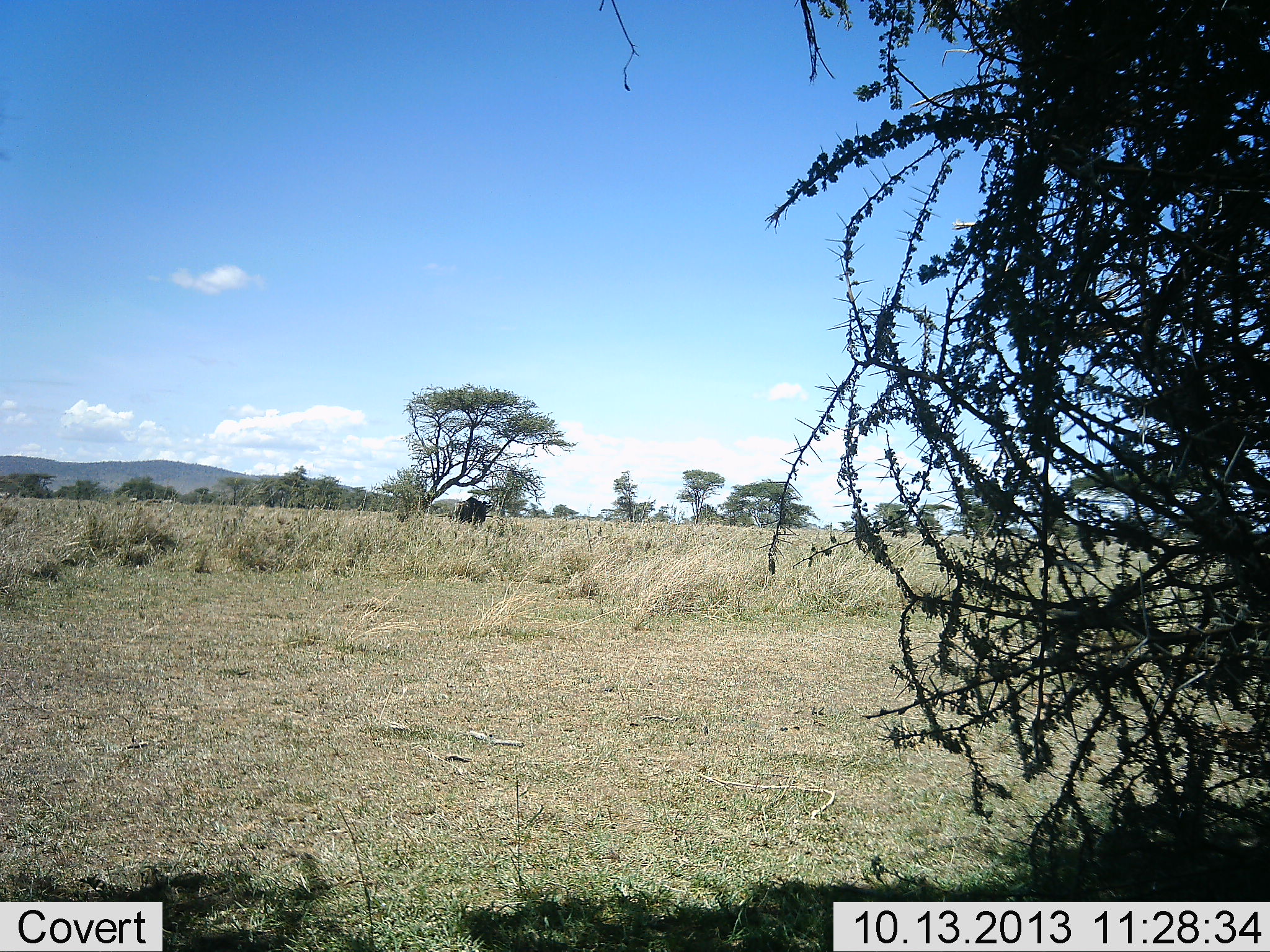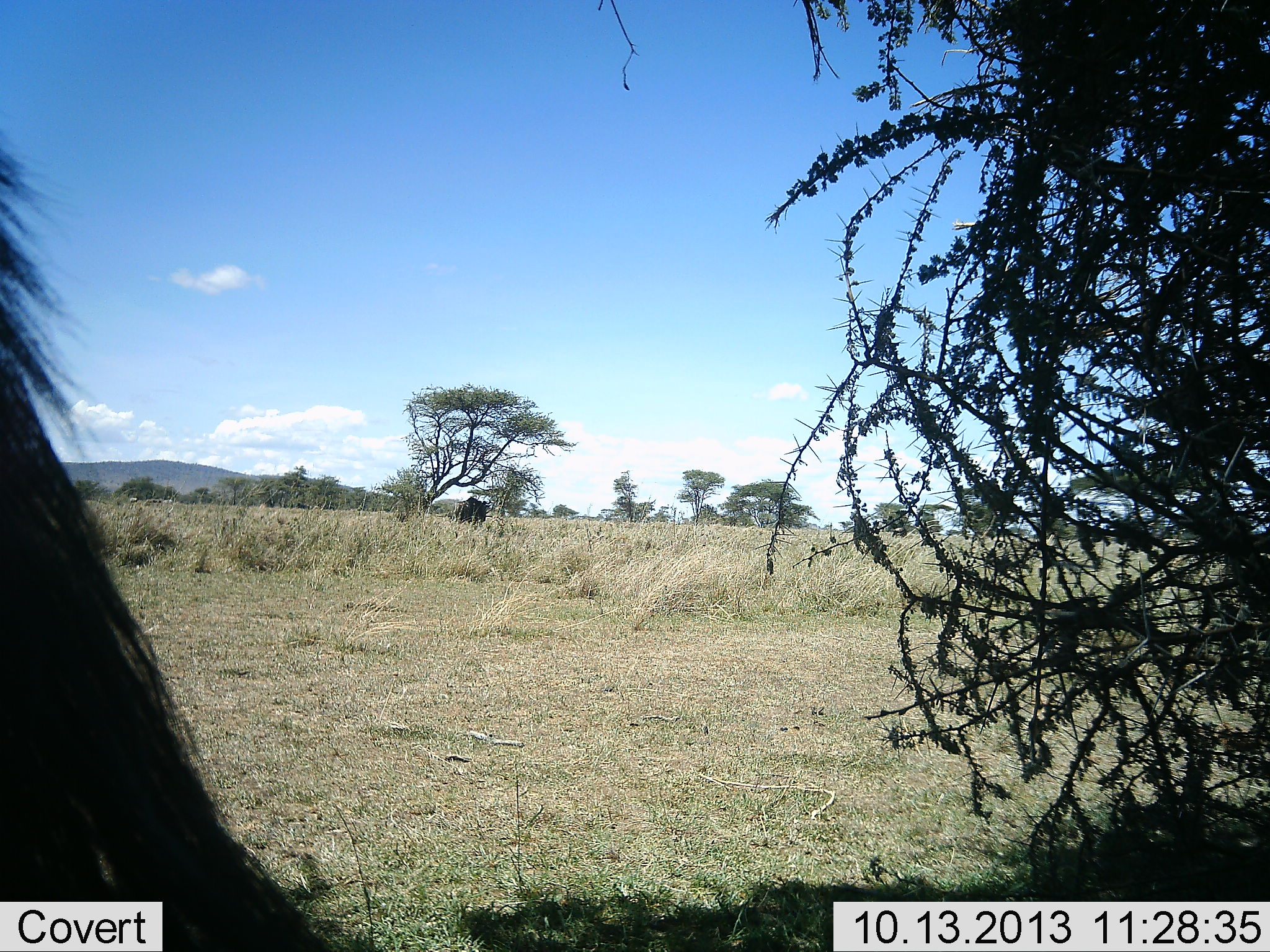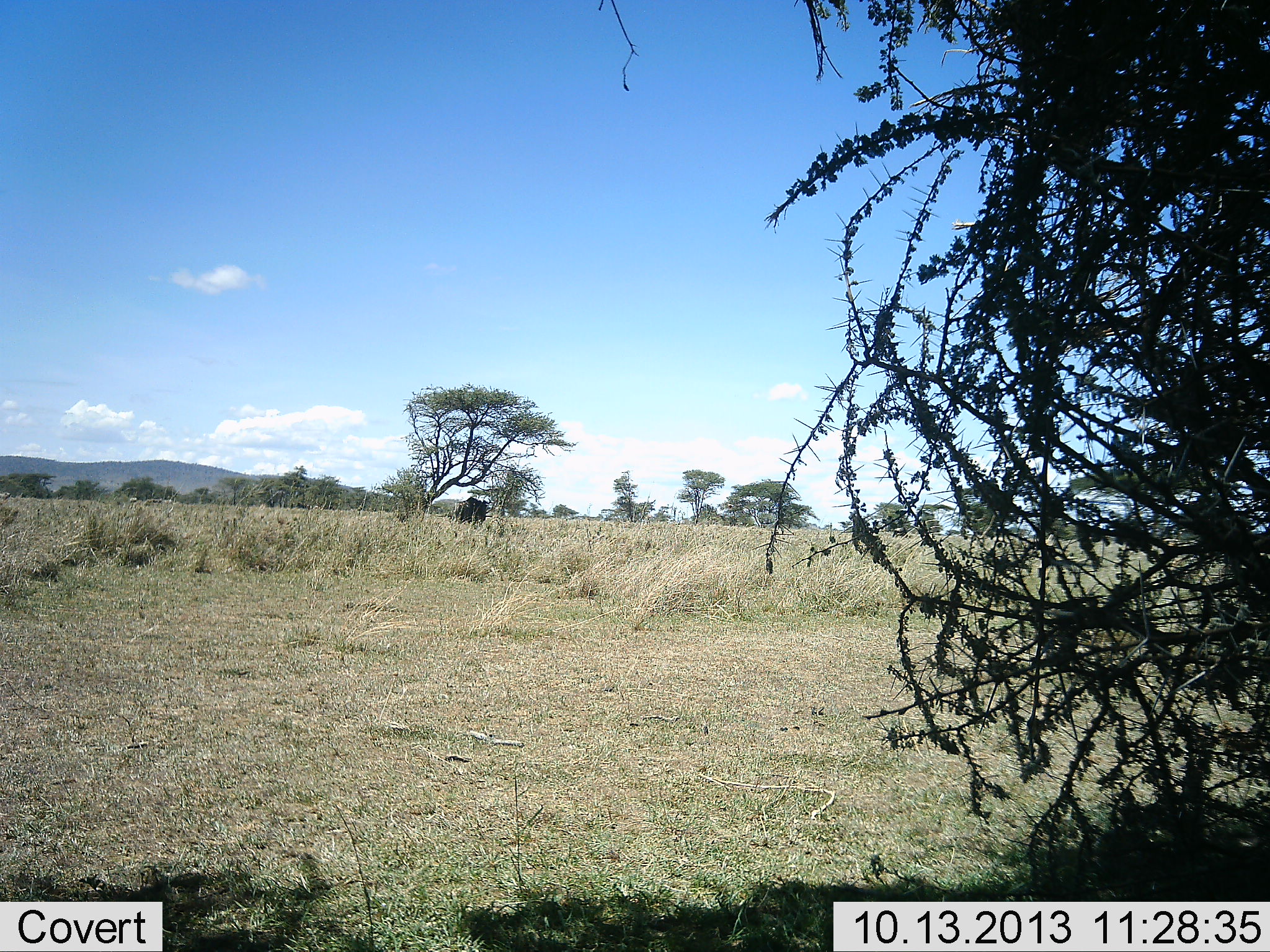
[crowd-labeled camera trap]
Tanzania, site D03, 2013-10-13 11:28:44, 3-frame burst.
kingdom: Animalia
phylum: Chordata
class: Mammalia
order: Artiodactyla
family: Bovidae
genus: Connochaetes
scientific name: Connochaetes taurinus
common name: blue wildebeest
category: wildebeest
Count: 2.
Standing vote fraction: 91%.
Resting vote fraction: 0%.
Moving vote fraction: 9%.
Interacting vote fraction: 0%.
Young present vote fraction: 0%.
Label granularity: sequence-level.